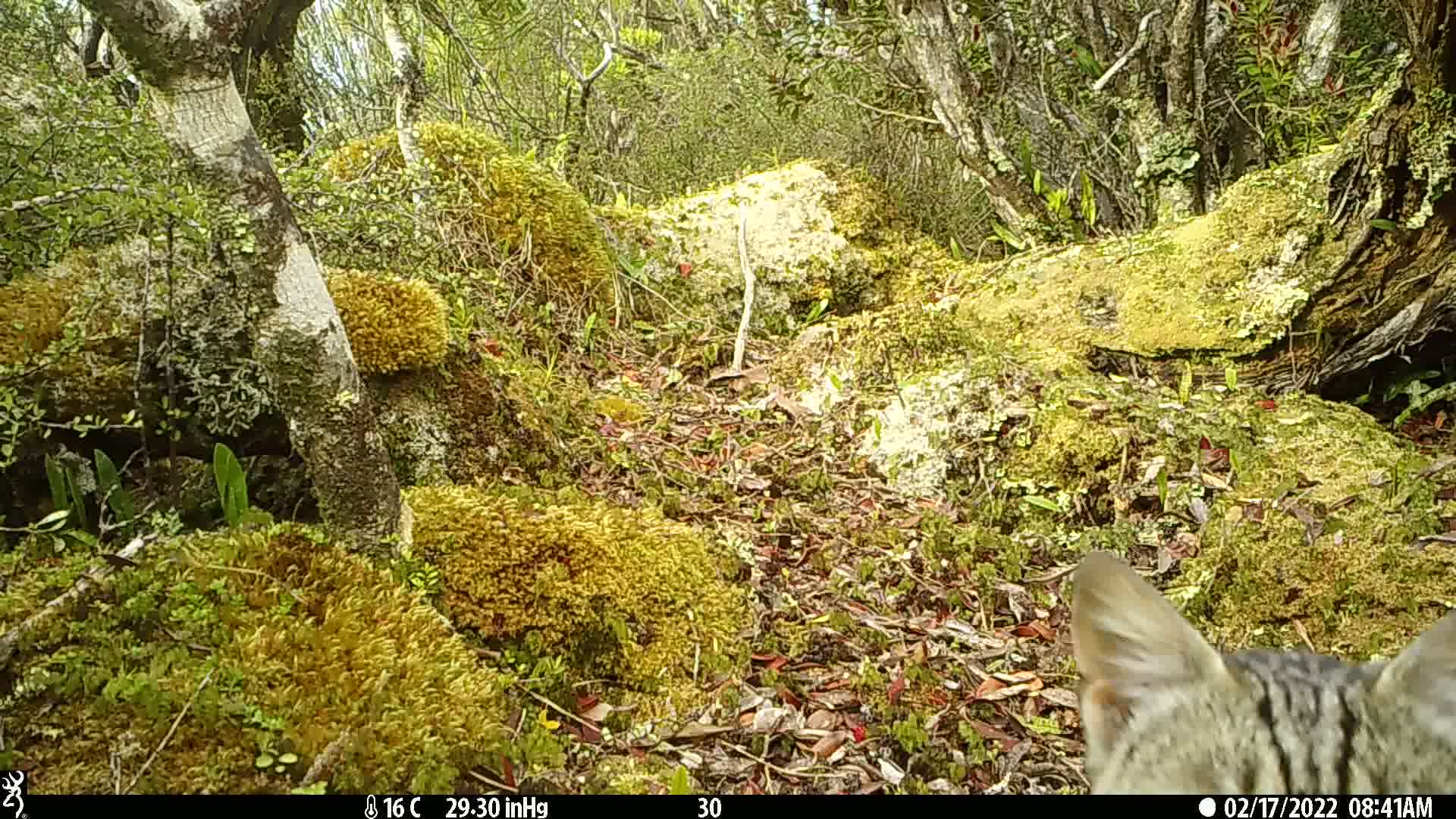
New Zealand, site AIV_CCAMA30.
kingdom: Animalia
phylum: Chordata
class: Mammalia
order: Carnivora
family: Felidae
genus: Felis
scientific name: Felis catus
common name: domestic cat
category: cat